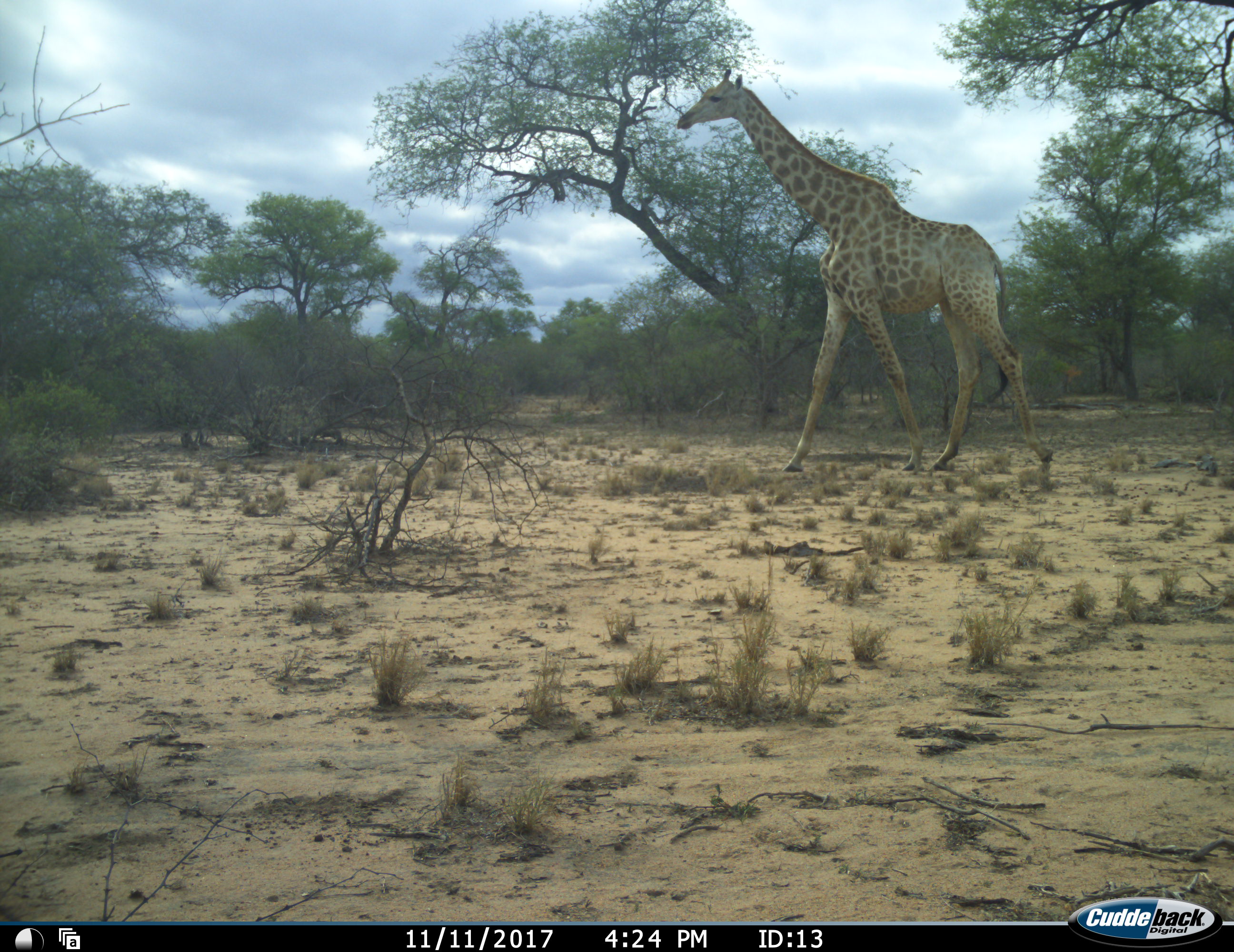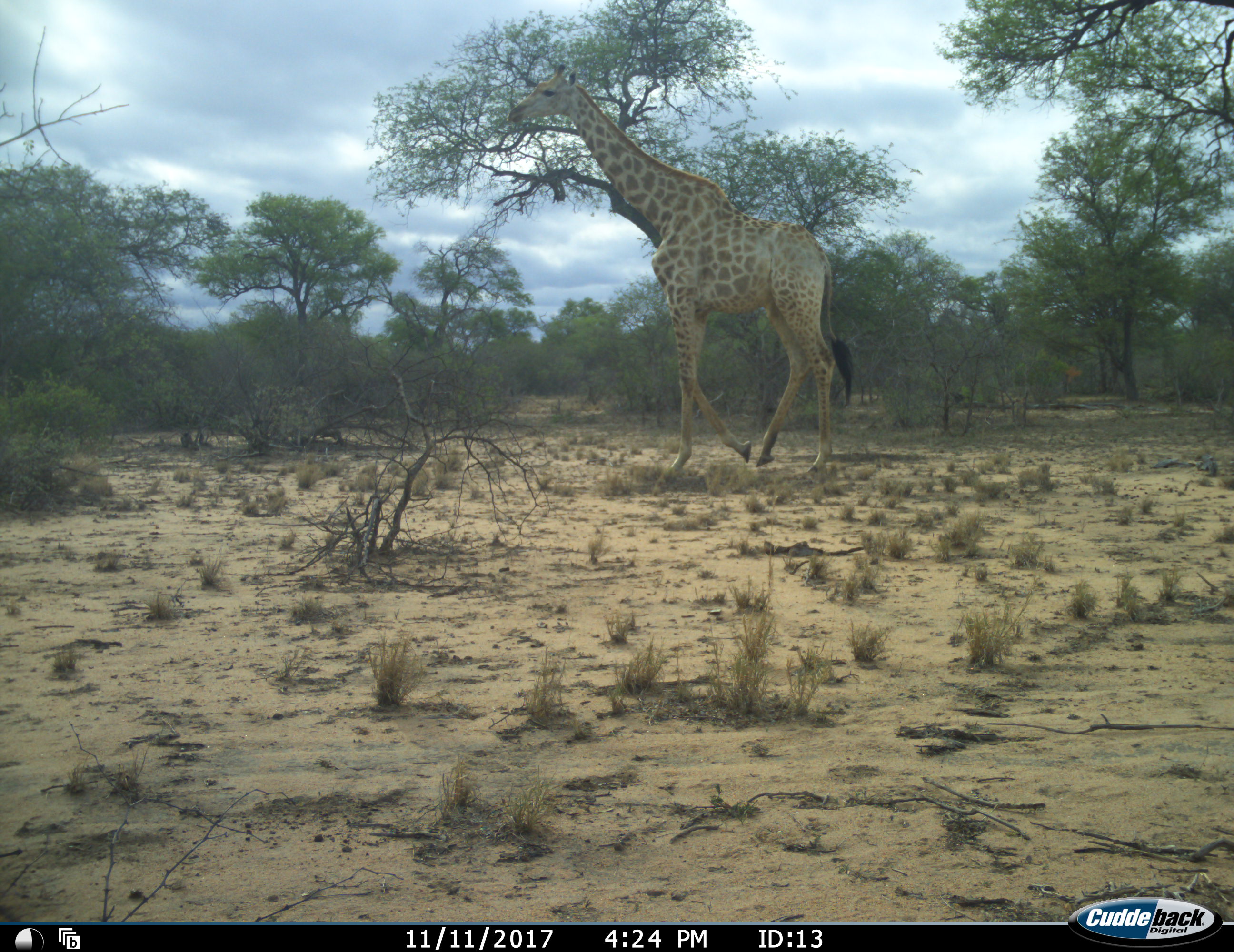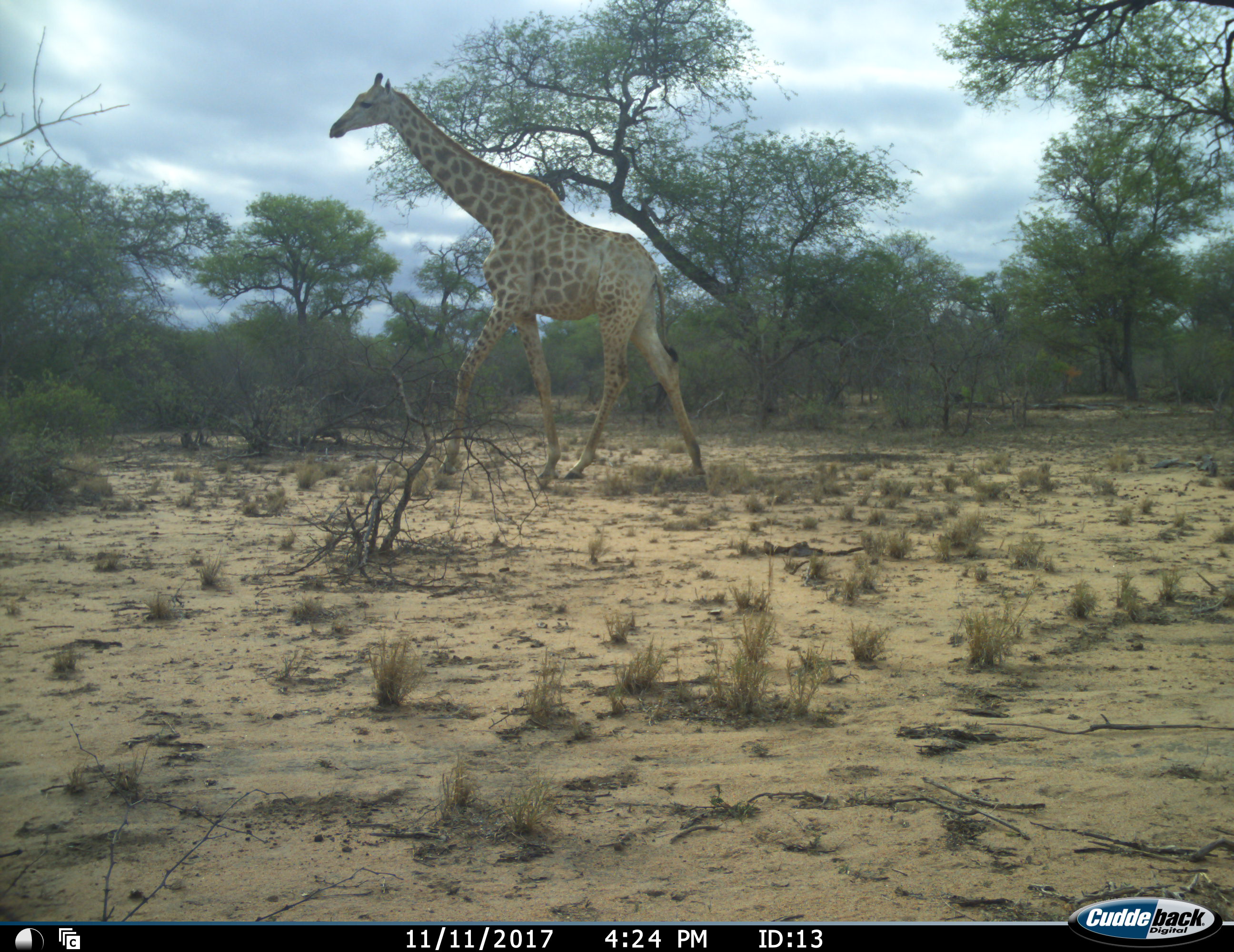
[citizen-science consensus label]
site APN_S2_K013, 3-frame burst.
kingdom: Animalia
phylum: Chordata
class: Mammalia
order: Artiodactyla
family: Giraffidae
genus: Giraffa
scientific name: Giraffa camelopardalis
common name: giraffe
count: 1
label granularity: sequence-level